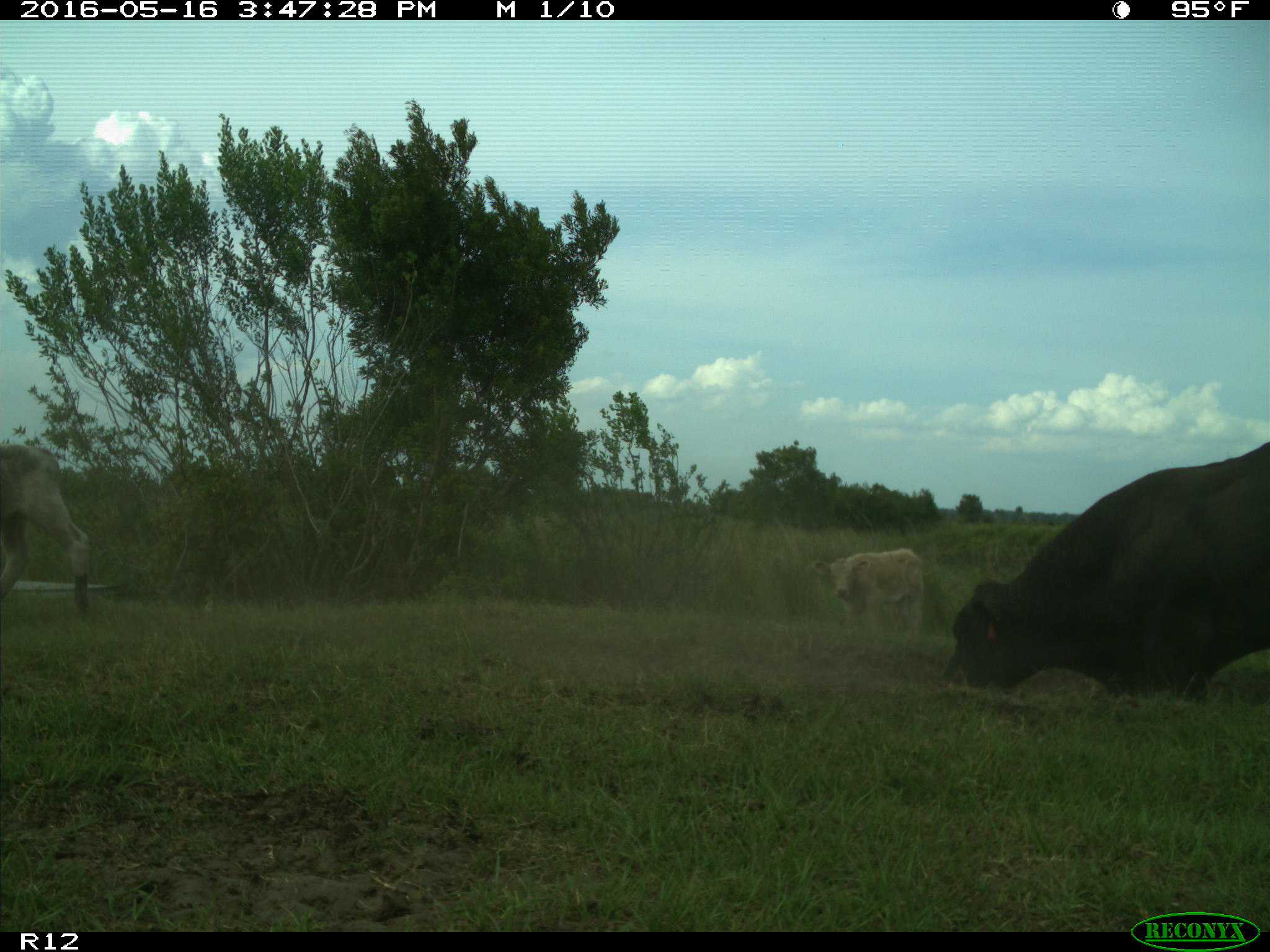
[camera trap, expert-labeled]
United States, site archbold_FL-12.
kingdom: Animalia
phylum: Chordata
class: Mammalia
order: Artiodactyla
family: Bovidae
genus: Bos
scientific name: Bos taurus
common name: domestic cow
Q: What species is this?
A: Bos taurus (domestic cow).